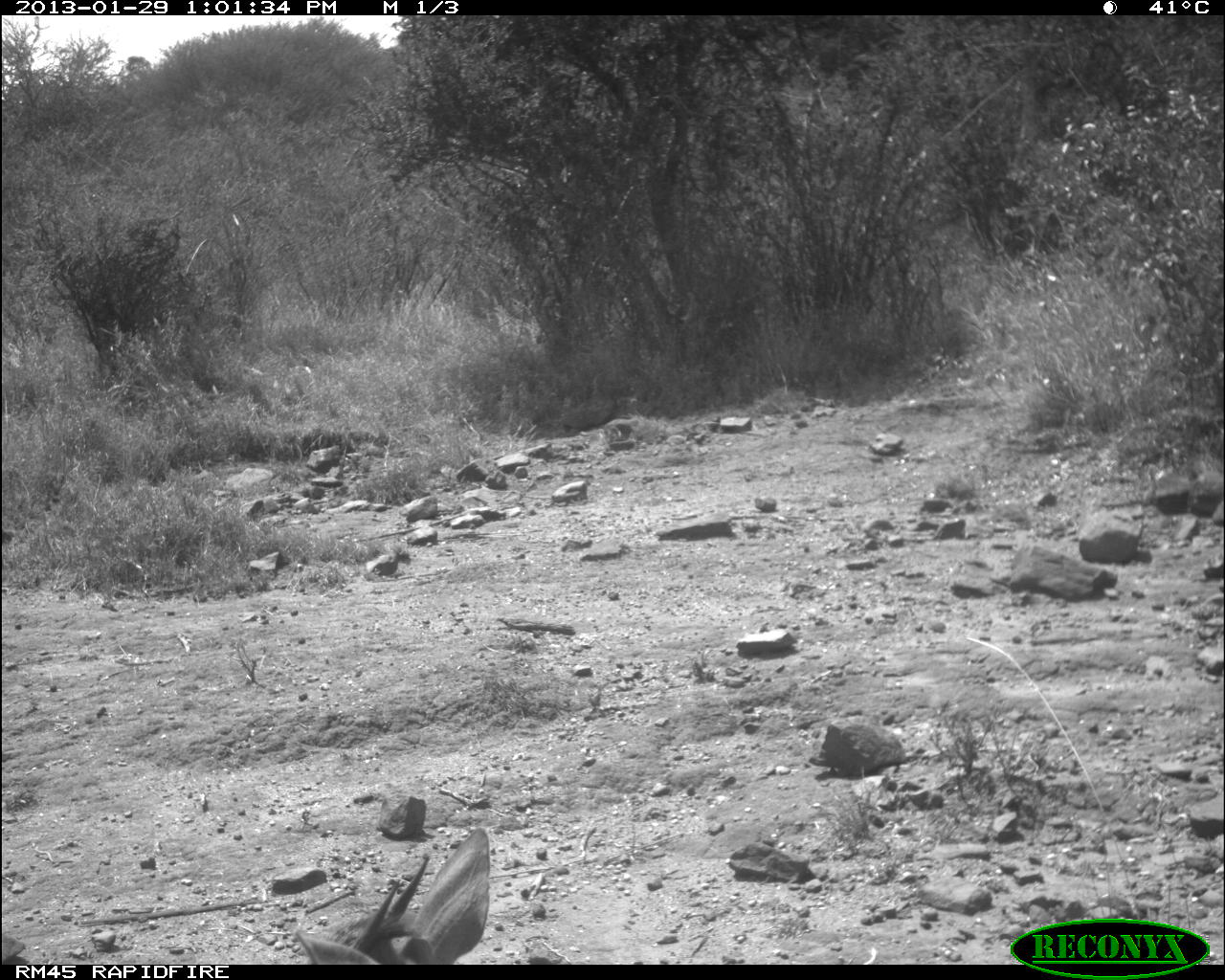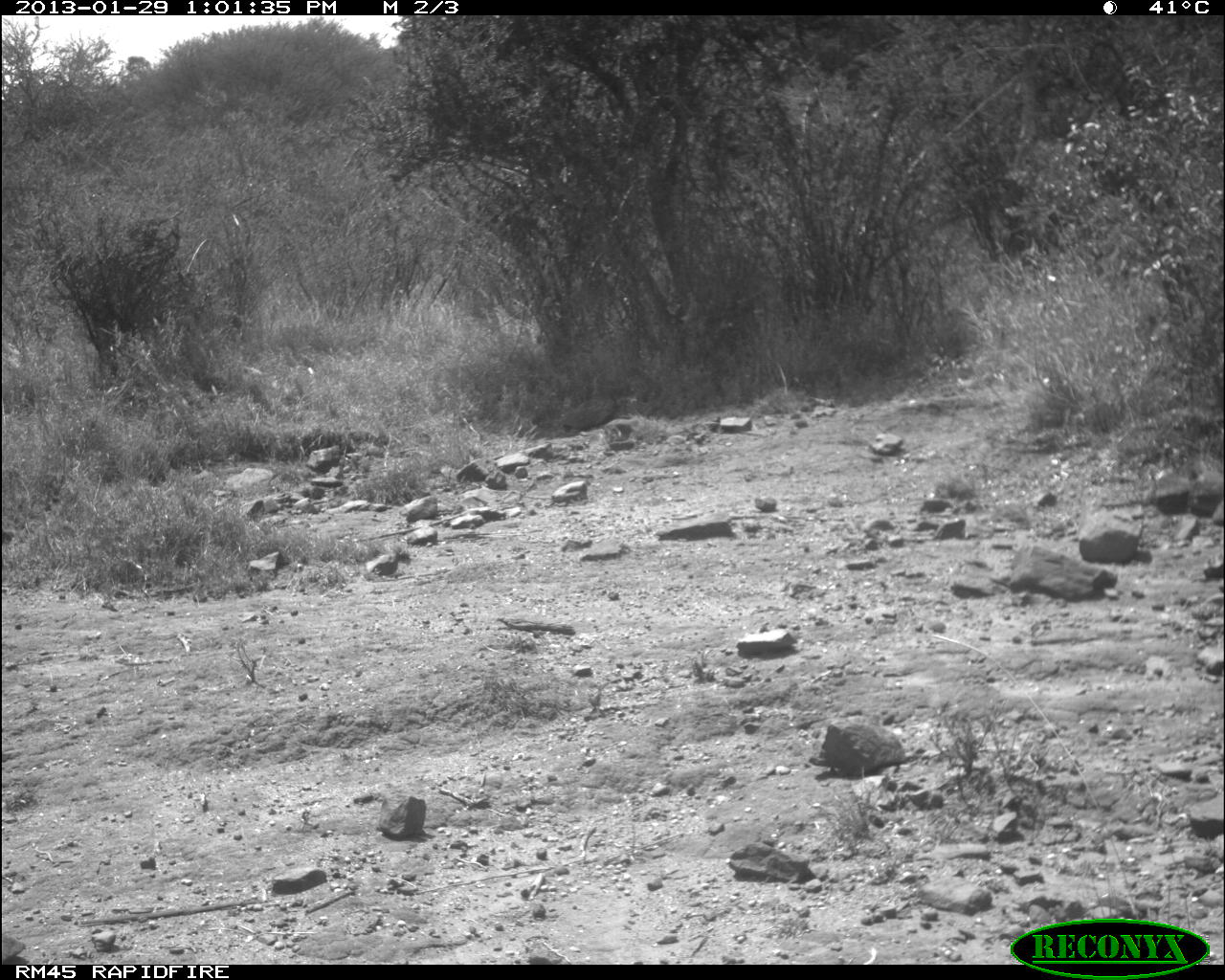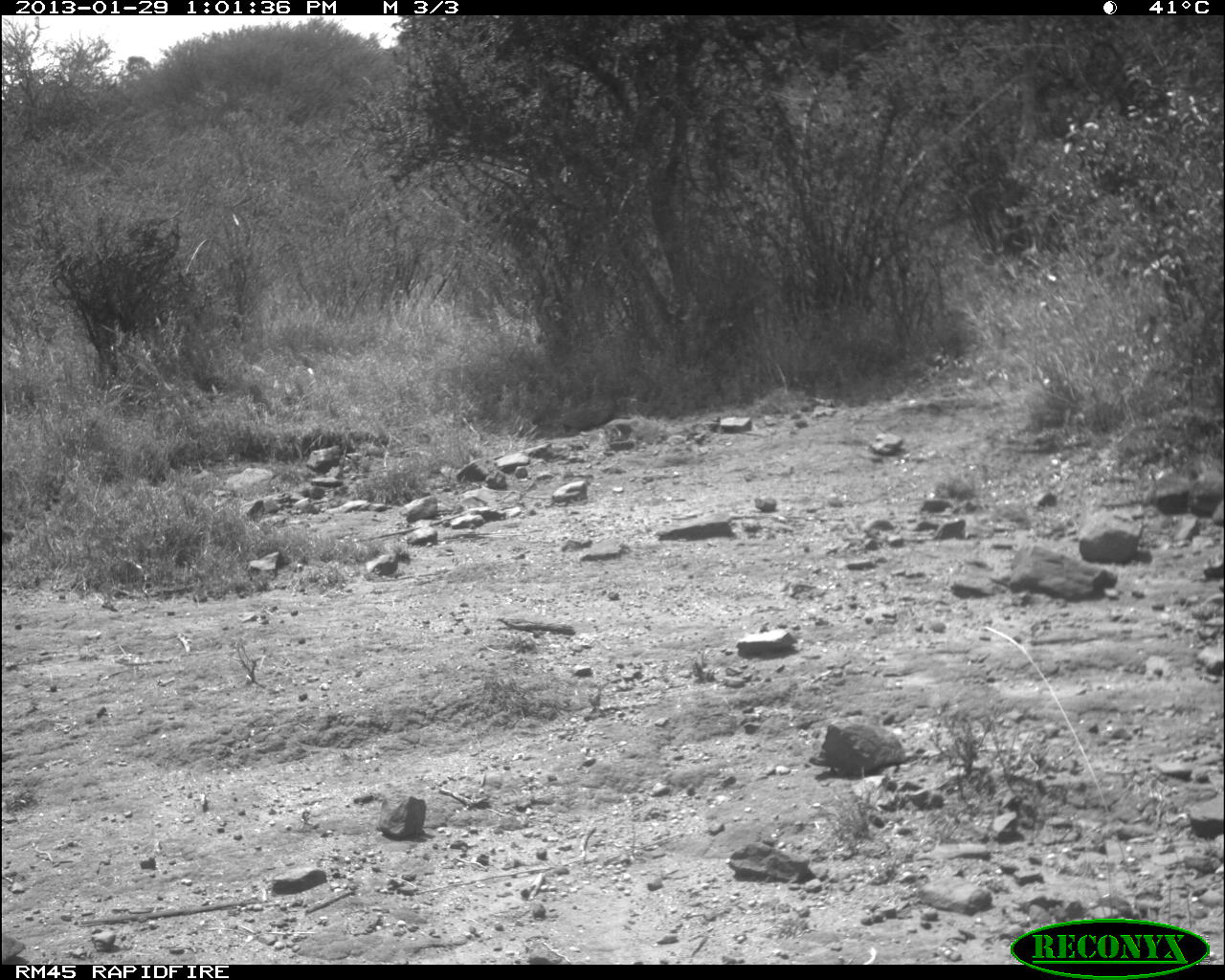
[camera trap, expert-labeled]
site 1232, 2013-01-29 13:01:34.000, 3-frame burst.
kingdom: Animalia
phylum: Chordata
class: Mammalia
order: Artiodactyla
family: Bovidae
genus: Madoqua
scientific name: Madoqua guentheri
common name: günther's dik-dik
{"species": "Madoqua guentheri (günther's dik-dik)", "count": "1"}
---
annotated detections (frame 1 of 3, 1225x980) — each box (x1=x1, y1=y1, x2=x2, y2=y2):
madoqua guentheri: (x1=294, y1=828, x2=489, y2=965)